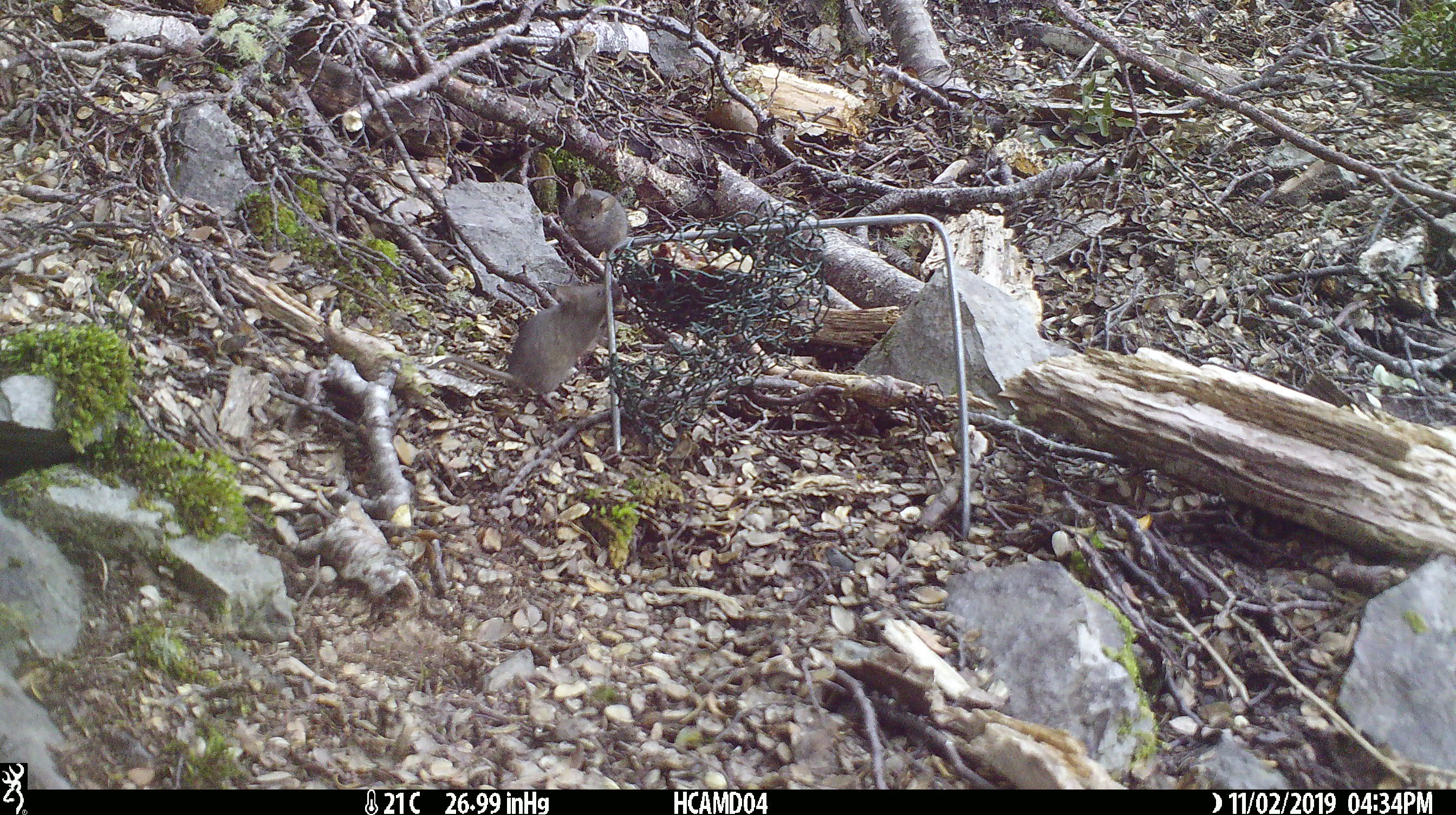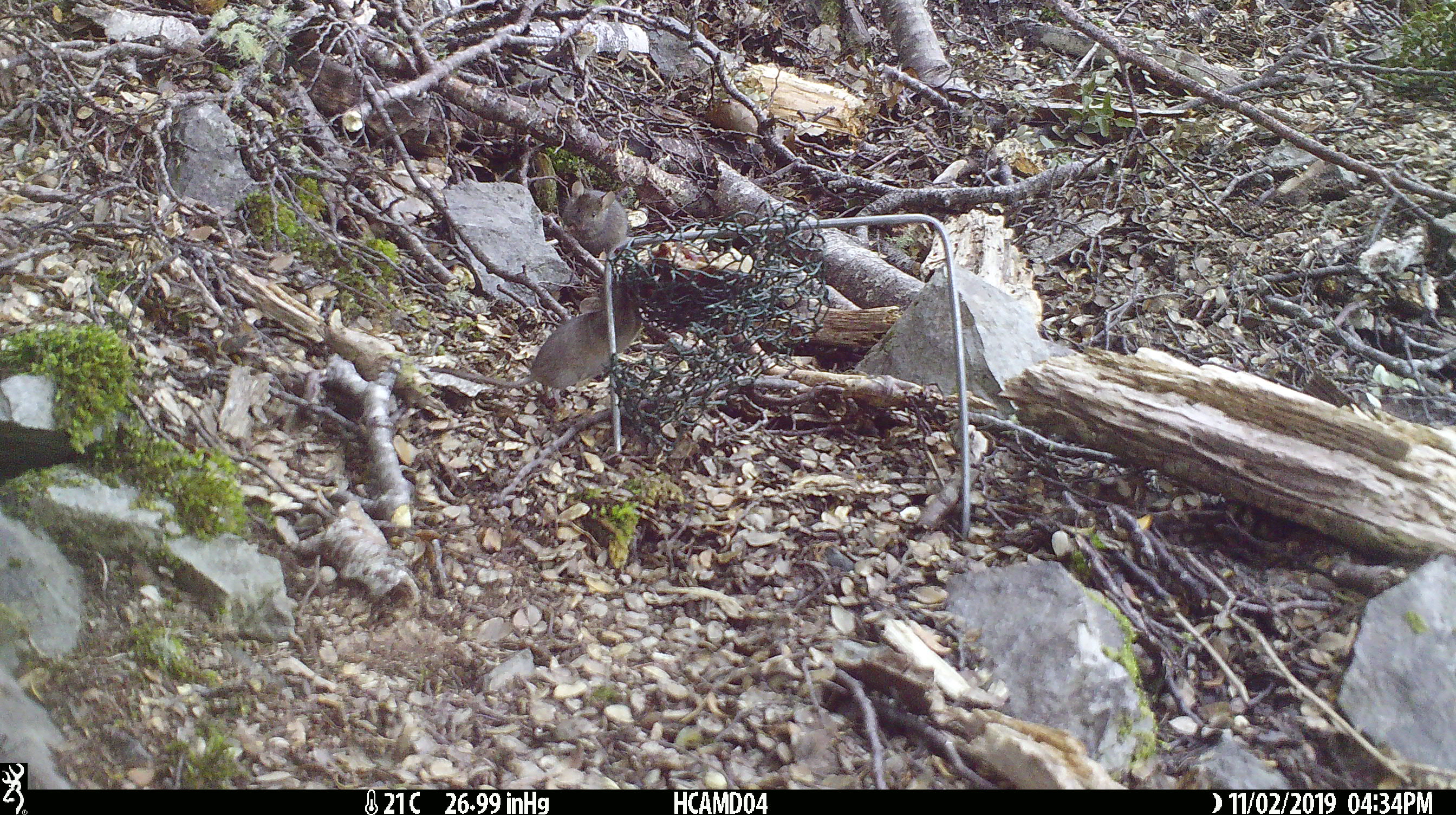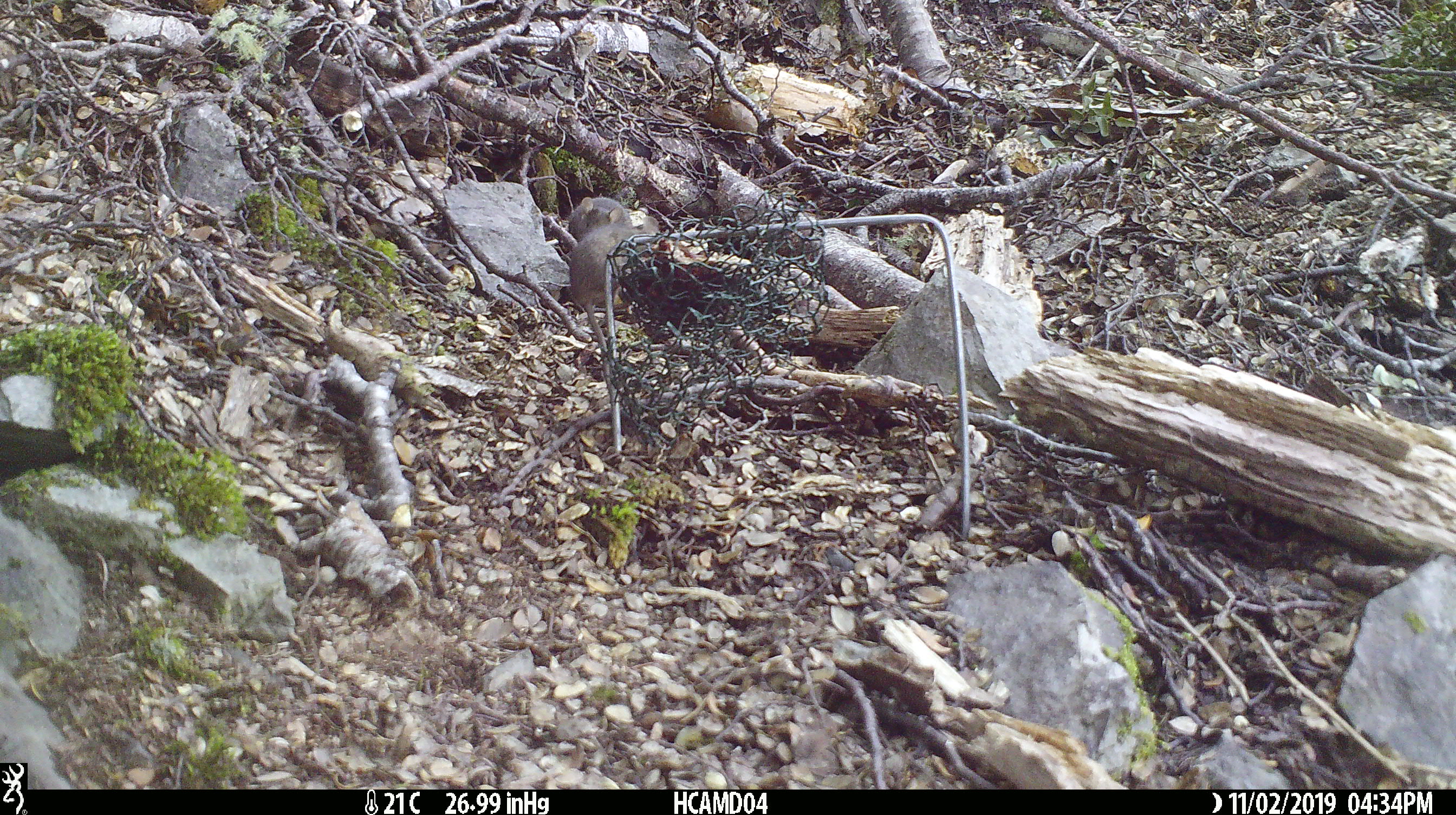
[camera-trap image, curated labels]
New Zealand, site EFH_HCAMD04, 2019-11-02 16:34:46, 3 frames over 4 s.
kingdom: Animalia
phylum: Chordata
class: Mammalia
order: Rodentia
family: Muridae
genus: Mus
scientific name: Mus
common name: mouse